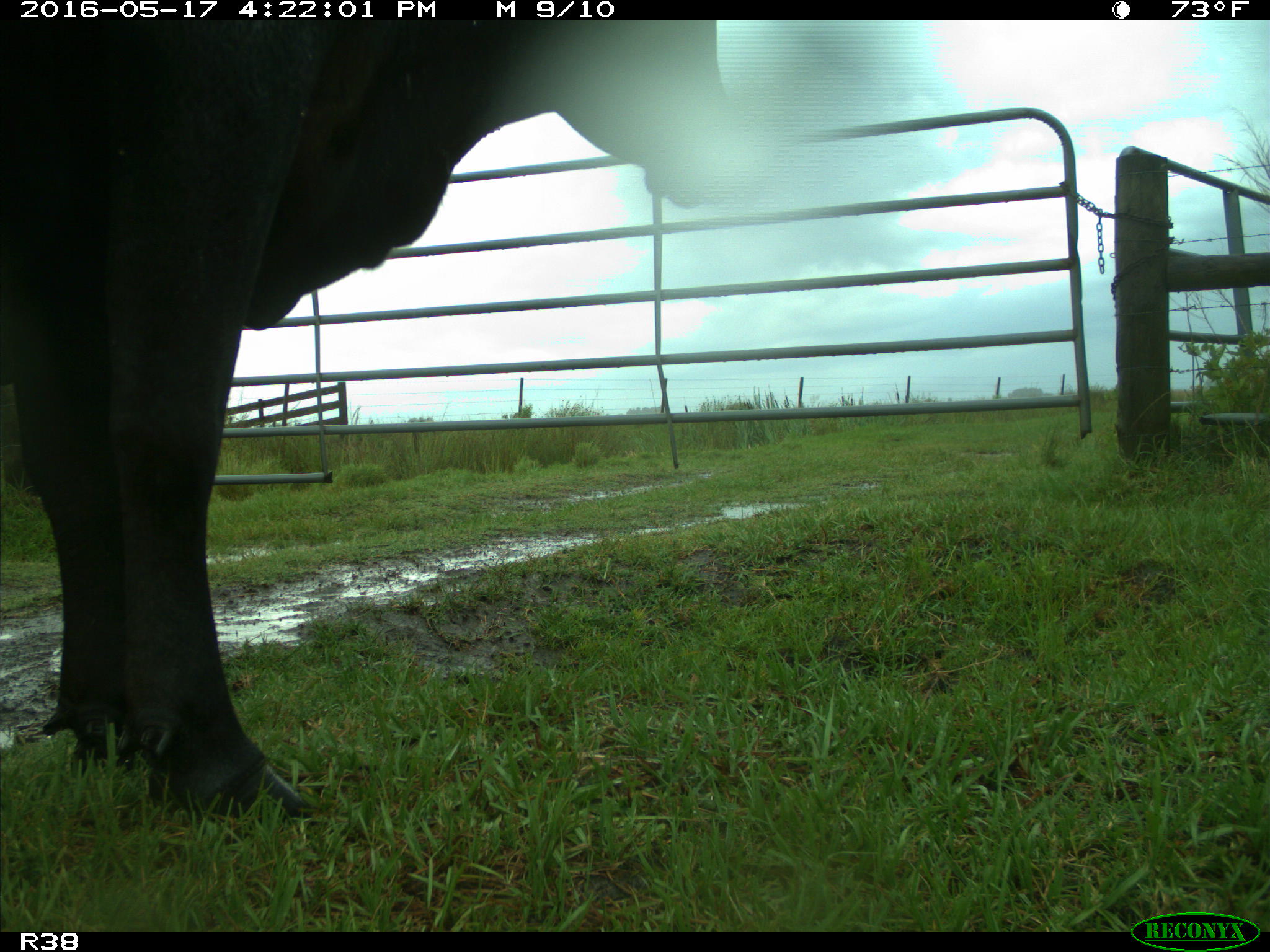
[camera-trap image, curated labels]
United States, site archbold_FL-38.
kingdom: Animalia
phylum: Chordata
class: Mammalia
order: Artiodactyla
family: Bovidae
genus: Bos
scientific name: Bos taurus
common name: domestic cow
Bos taurus (domestic cow).